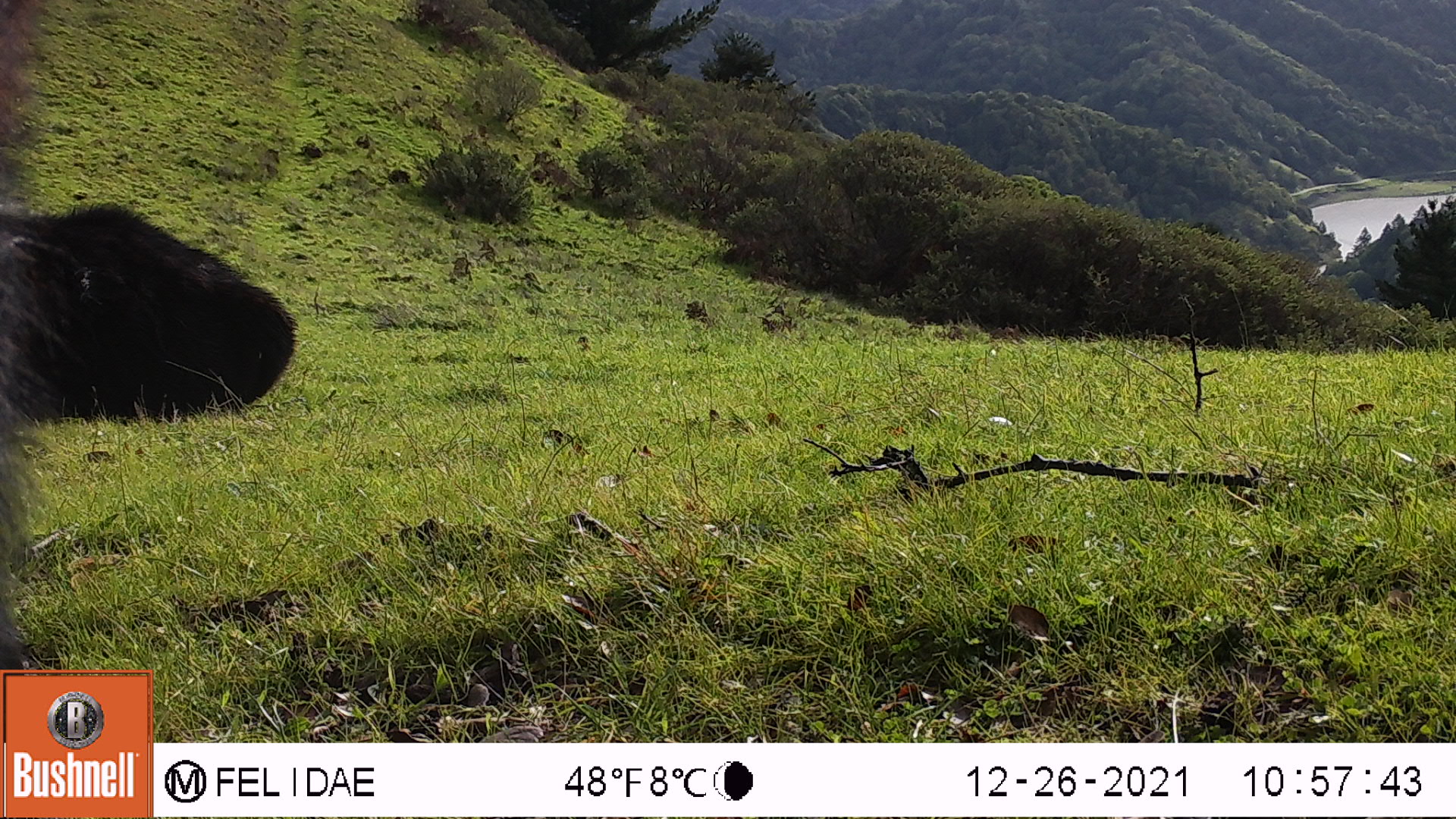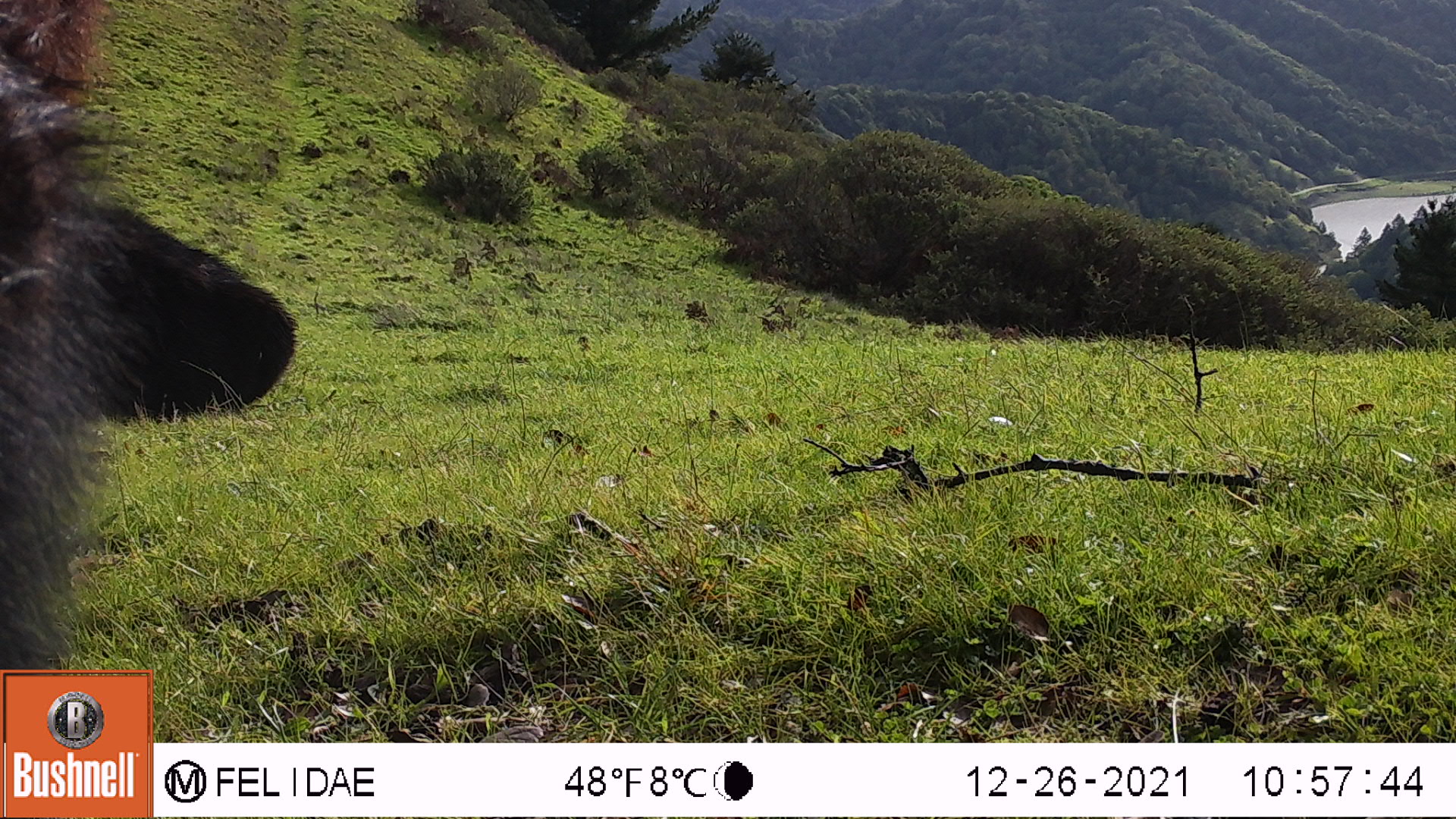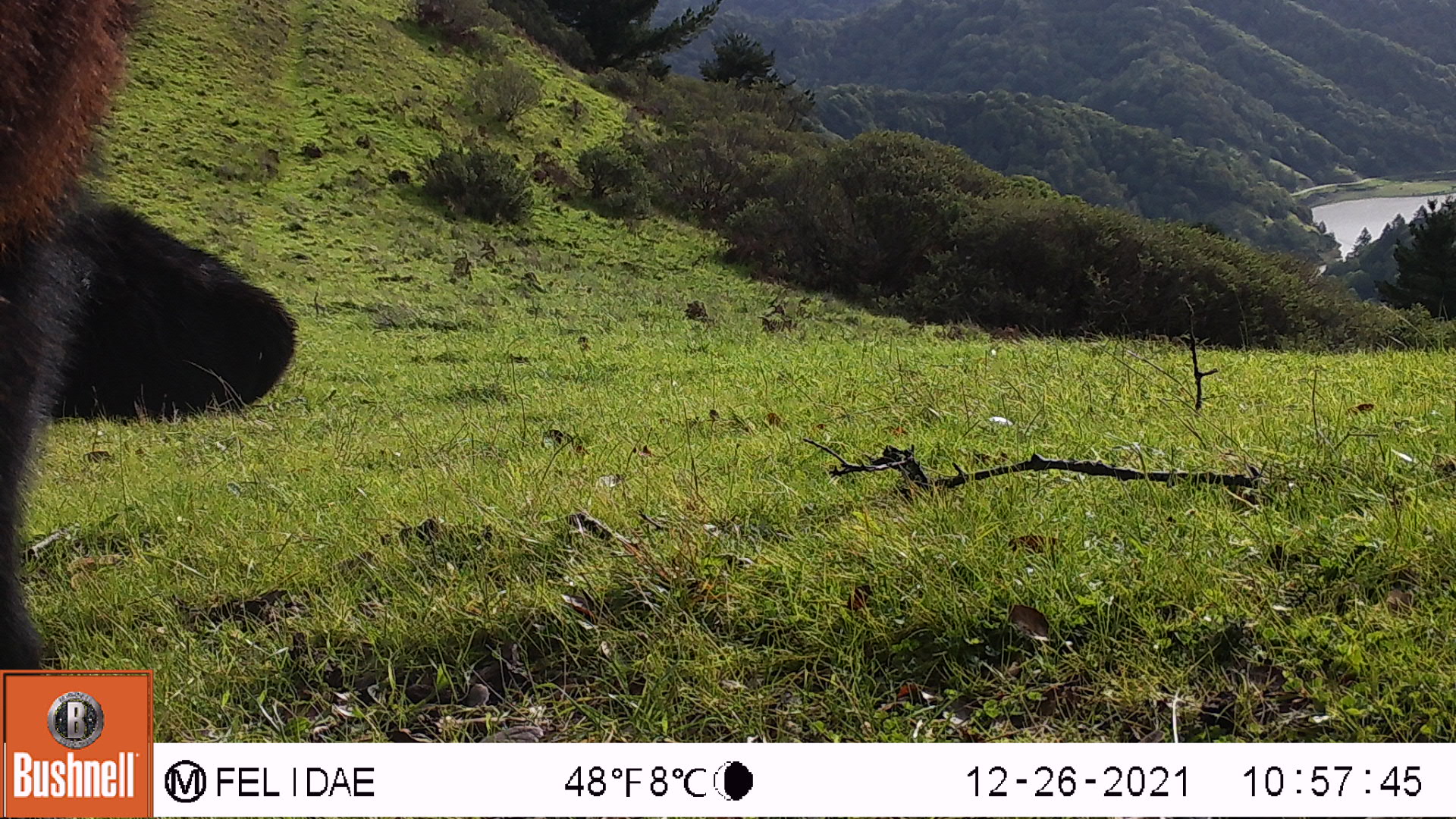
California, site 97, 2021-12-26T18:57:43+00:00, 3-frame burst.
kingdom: Animalia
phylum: Chordata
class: Mammalia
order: Artiodactyla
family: Bovidae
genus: Bos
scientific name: Bos taurus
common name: domestic cattle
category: cattle